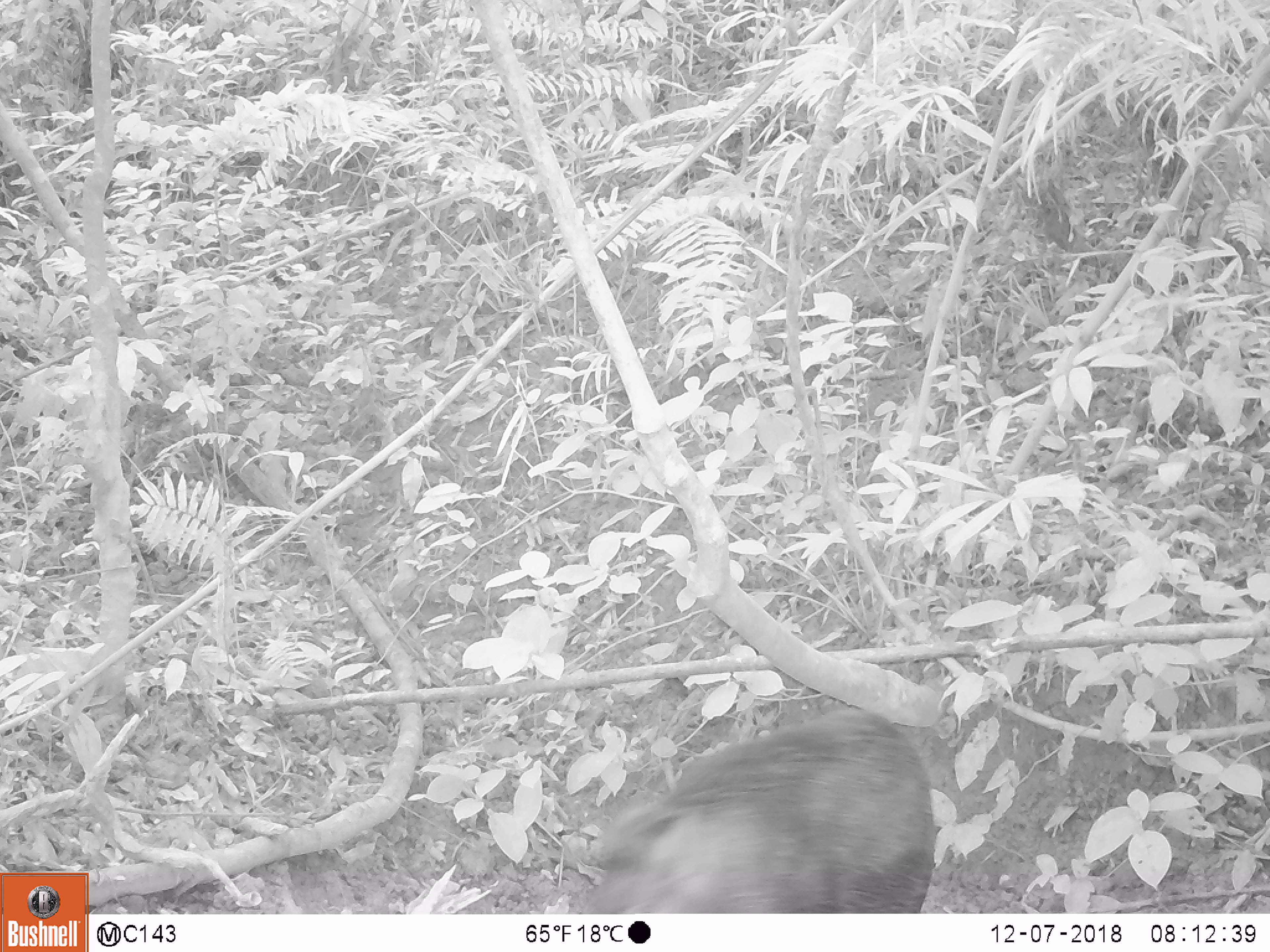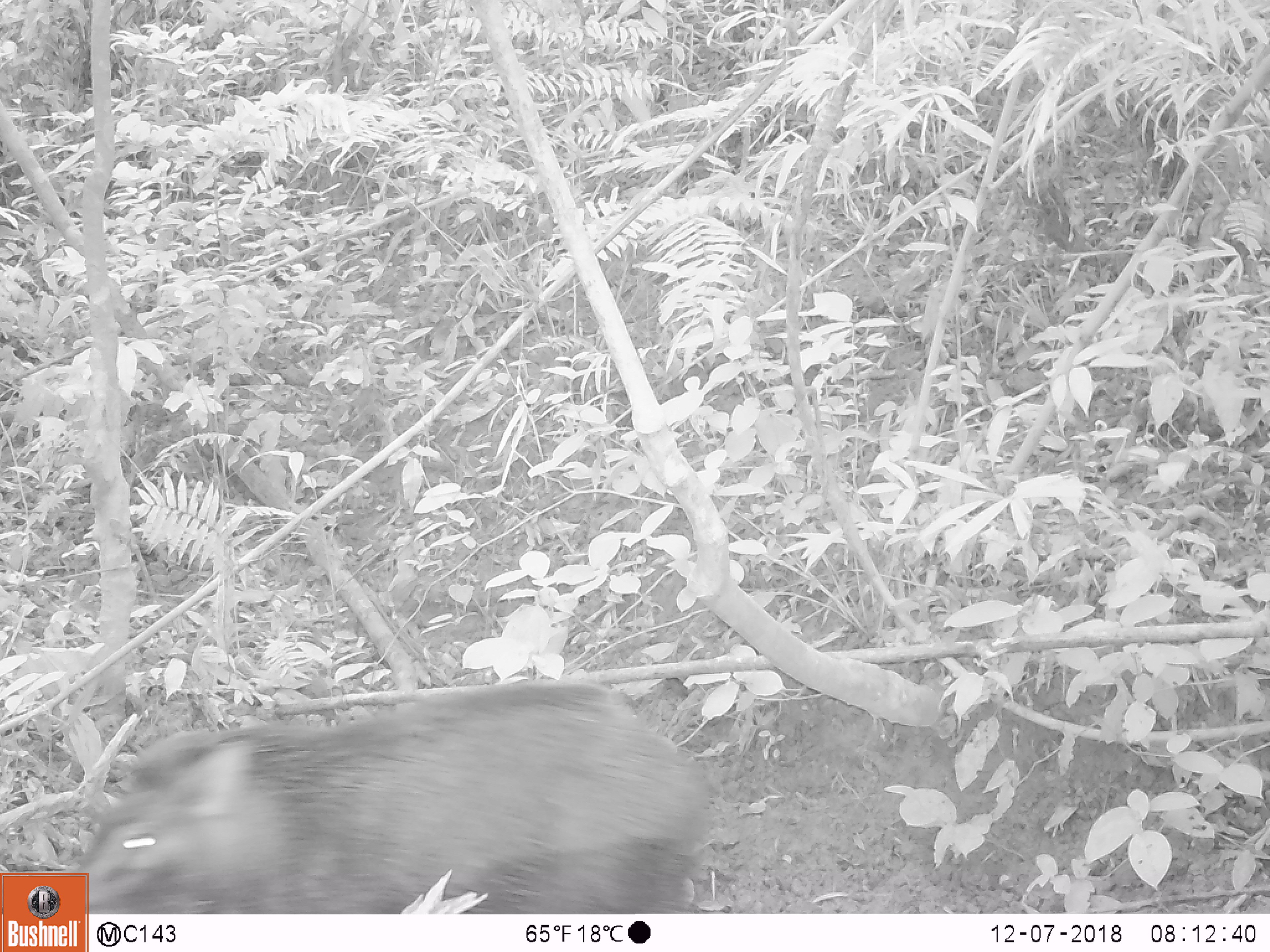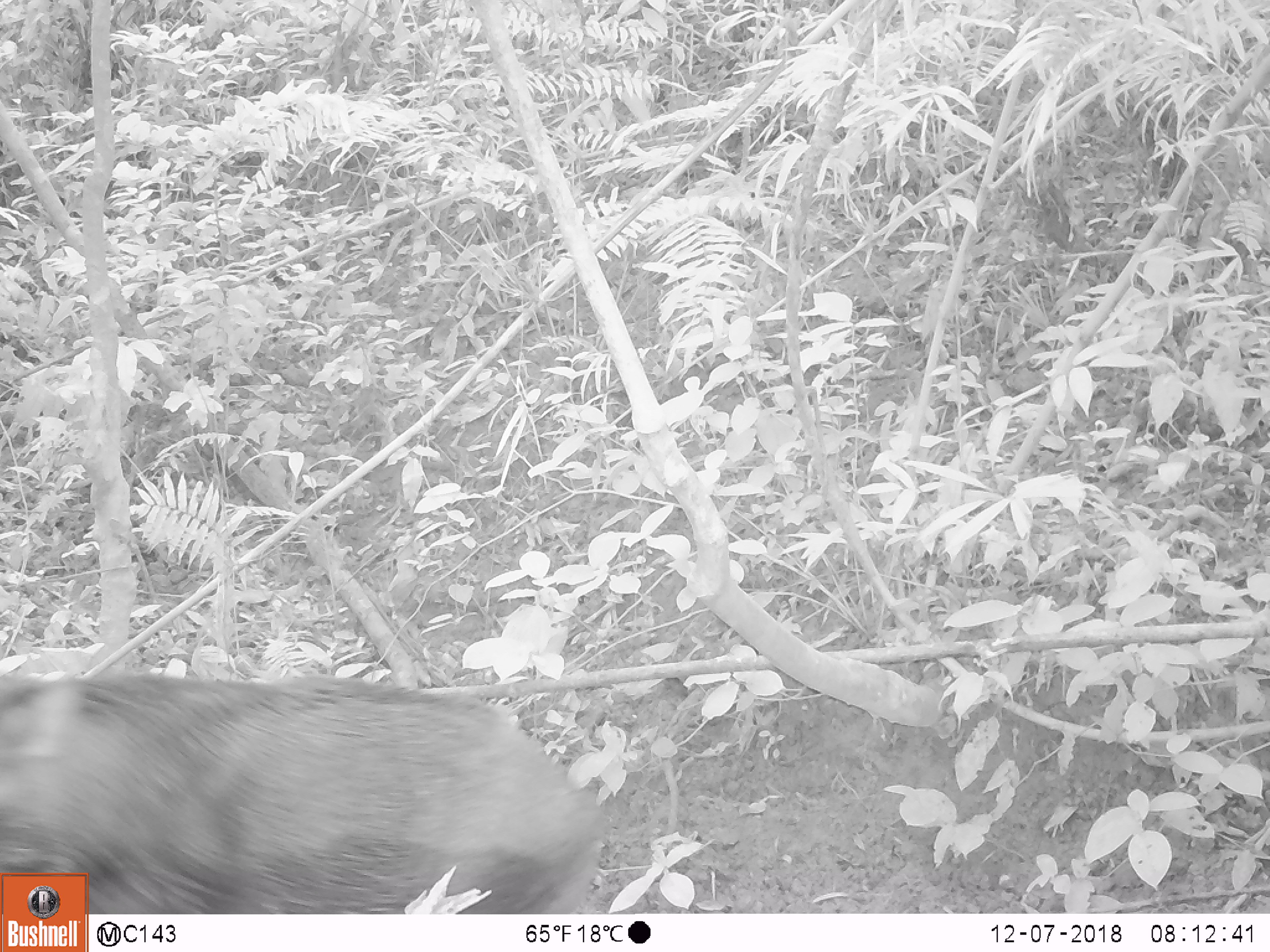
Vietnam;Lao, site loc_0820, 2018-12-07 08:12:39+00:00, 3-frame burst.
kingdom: Animalia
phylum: Chordata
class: Mammalia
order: Artiodactyla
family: Suidae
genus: Sus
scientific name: Sus scrofa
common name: eurasian wild pig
Eurasian wild pig (Sus scrofa). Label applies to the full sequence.